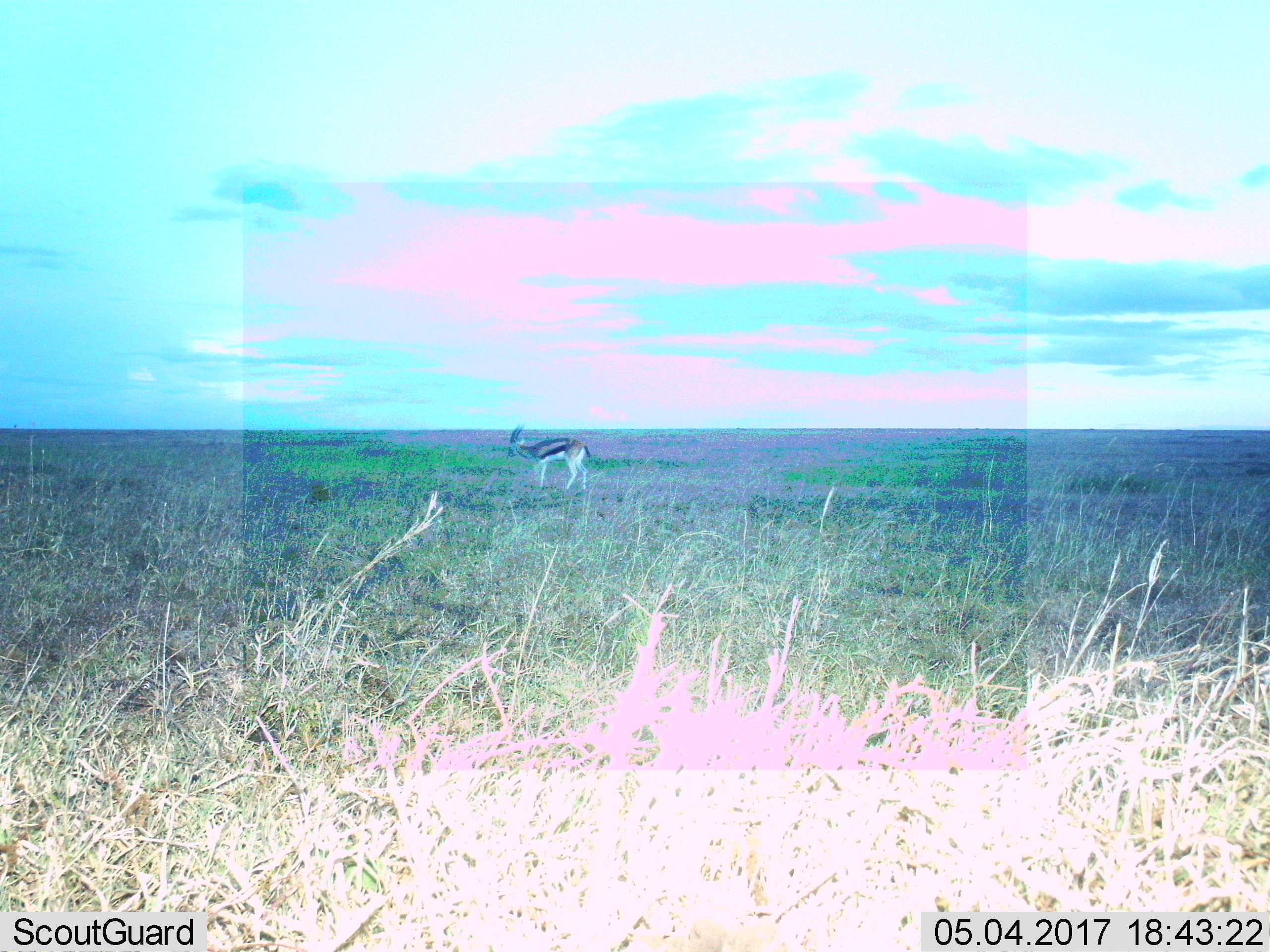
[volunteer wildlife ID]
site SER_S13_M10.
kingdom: Animalia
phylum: Chordata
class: Mammalia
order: Artiodactyla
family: Bovidae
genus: Eudorcas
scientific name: Eudorcas thomsonii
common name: thomson's gazelle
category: gazellethomsons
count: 1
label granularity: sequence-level